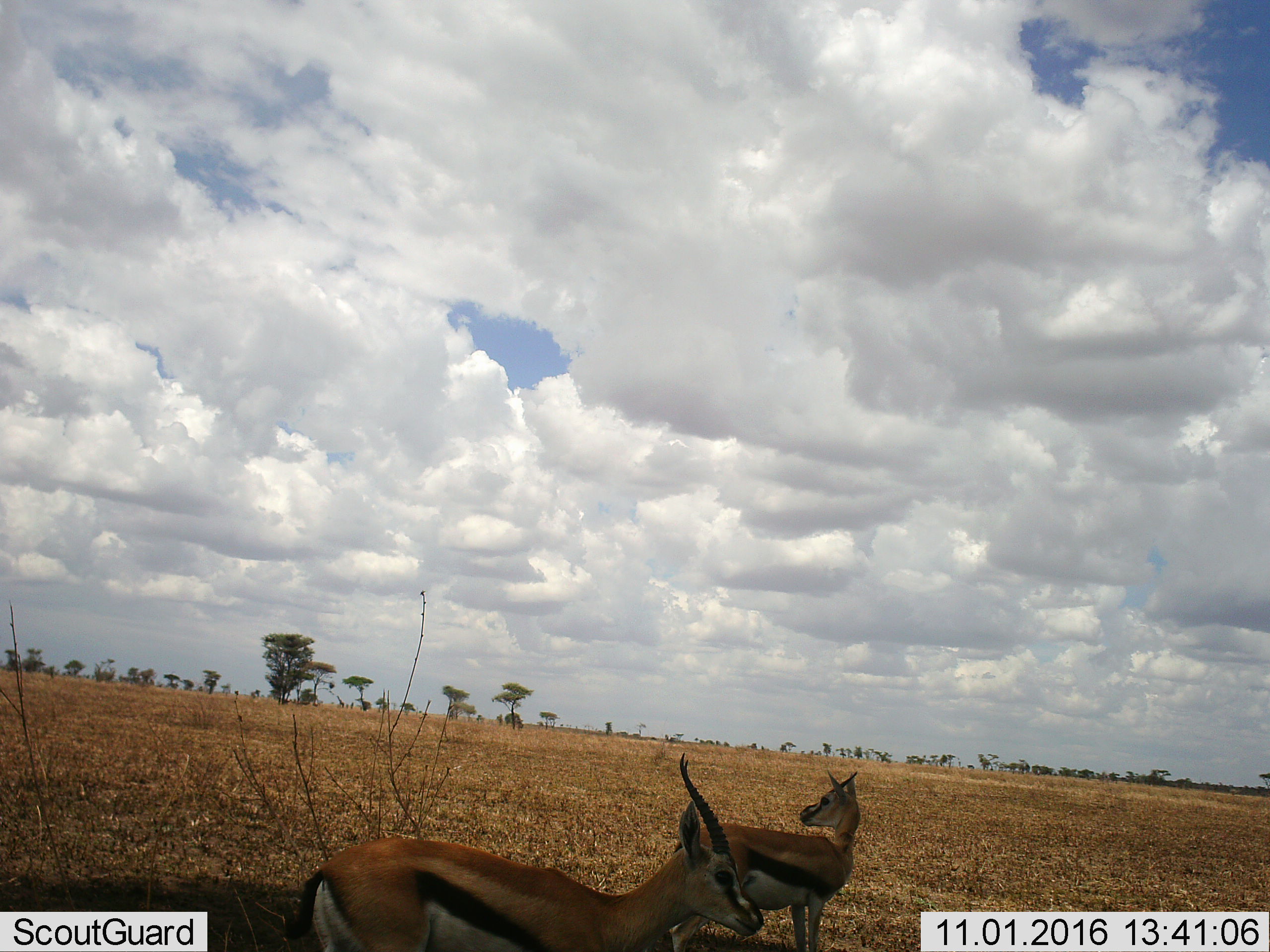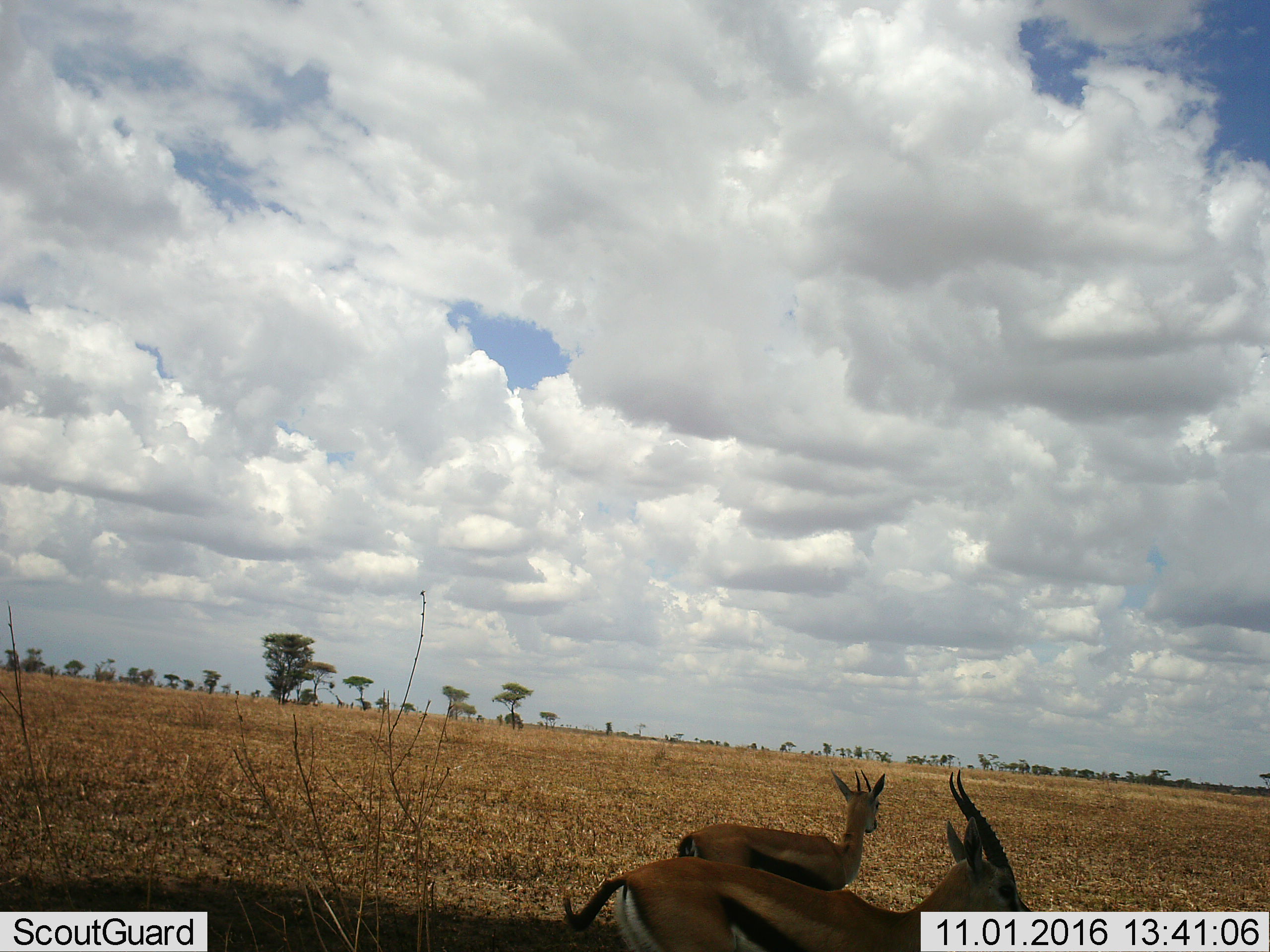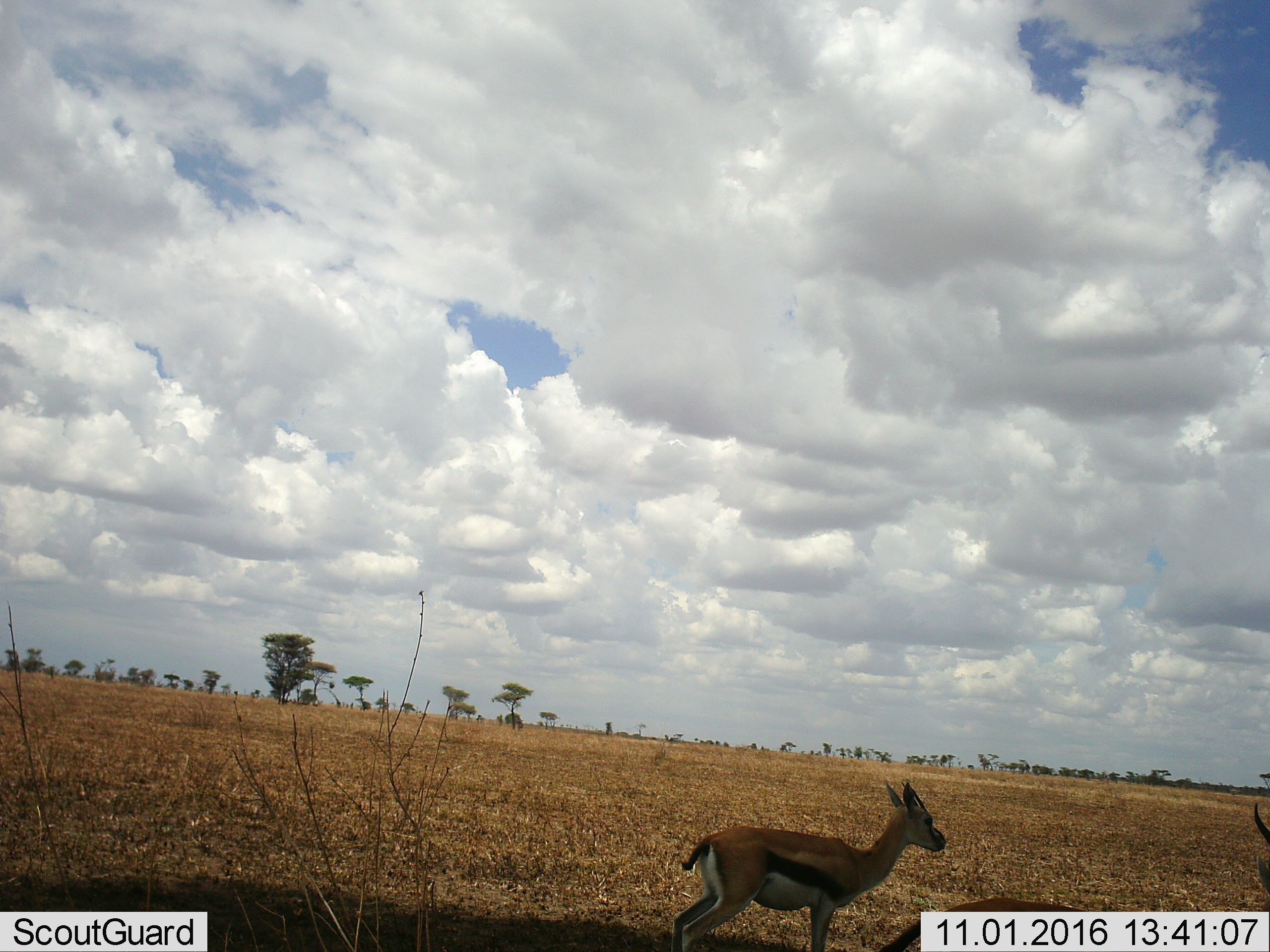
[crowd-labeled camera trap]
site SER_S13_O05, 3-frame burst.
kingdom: Animalia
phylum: Chordata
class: Mammalia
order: Artiodactyla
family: Bovidae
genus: Eudorcas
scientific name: Eudorcas thomsonii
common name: thomson's gazelle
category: gazellethomsons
Gazellethomsons (thomson's gazelle) (Eudorcas thomsonii), count 2. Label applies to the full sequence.